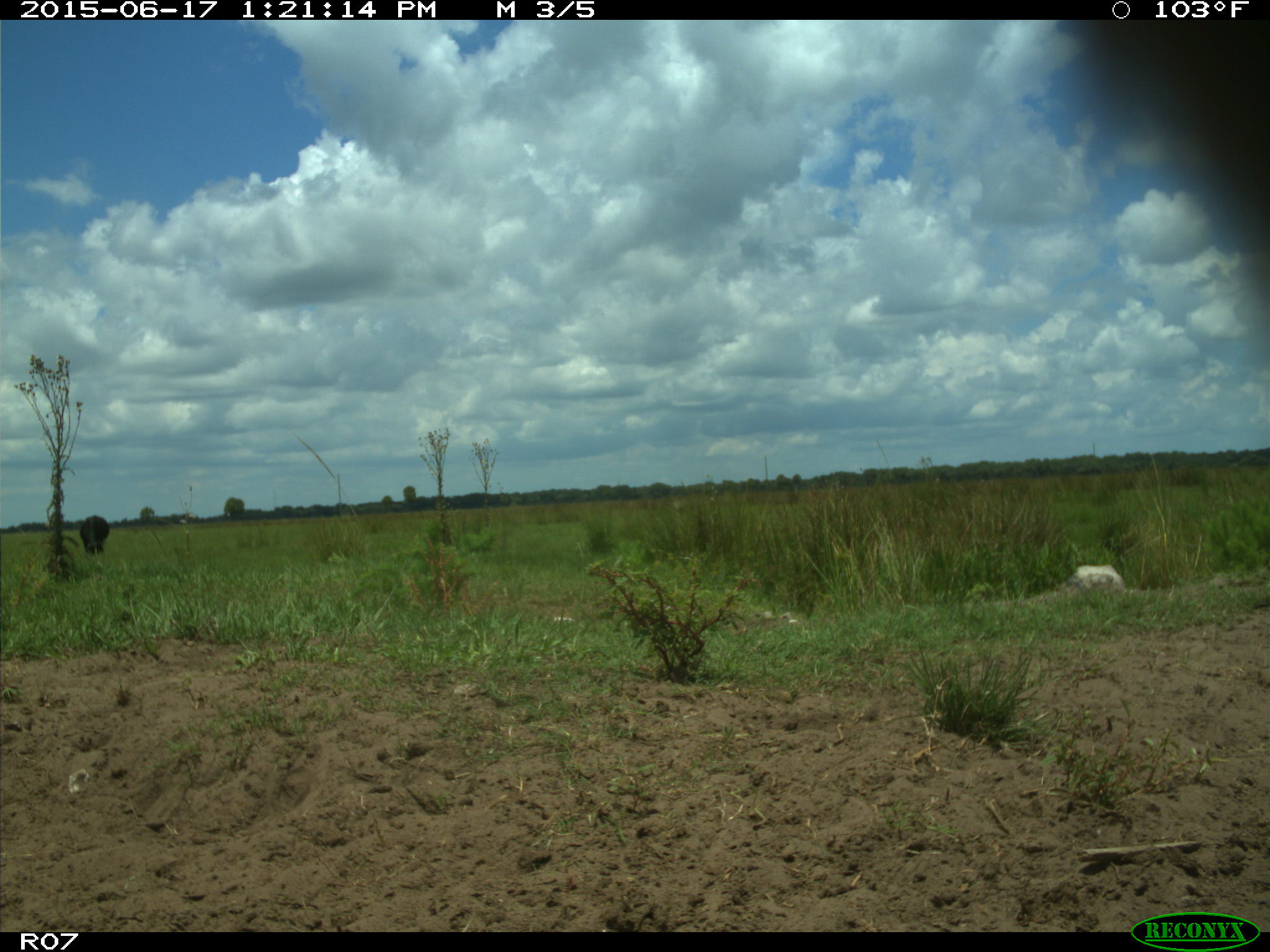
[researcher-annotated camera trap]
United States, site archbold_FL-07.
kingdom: Animalia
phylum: Chordata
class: Mammalia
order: Artiodactyla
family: Bovidae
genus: Bos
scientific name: Bos taurus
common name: domestic cow